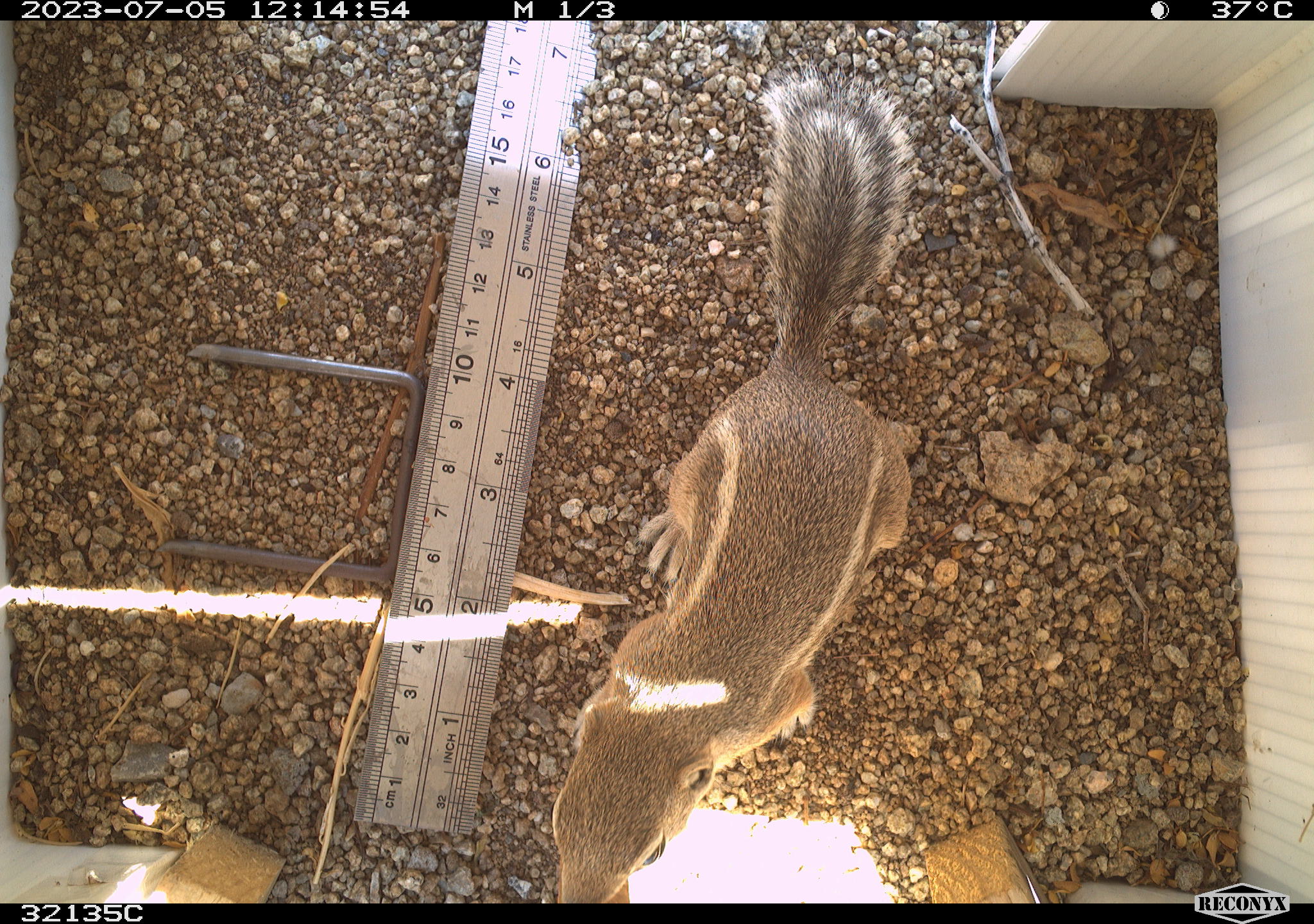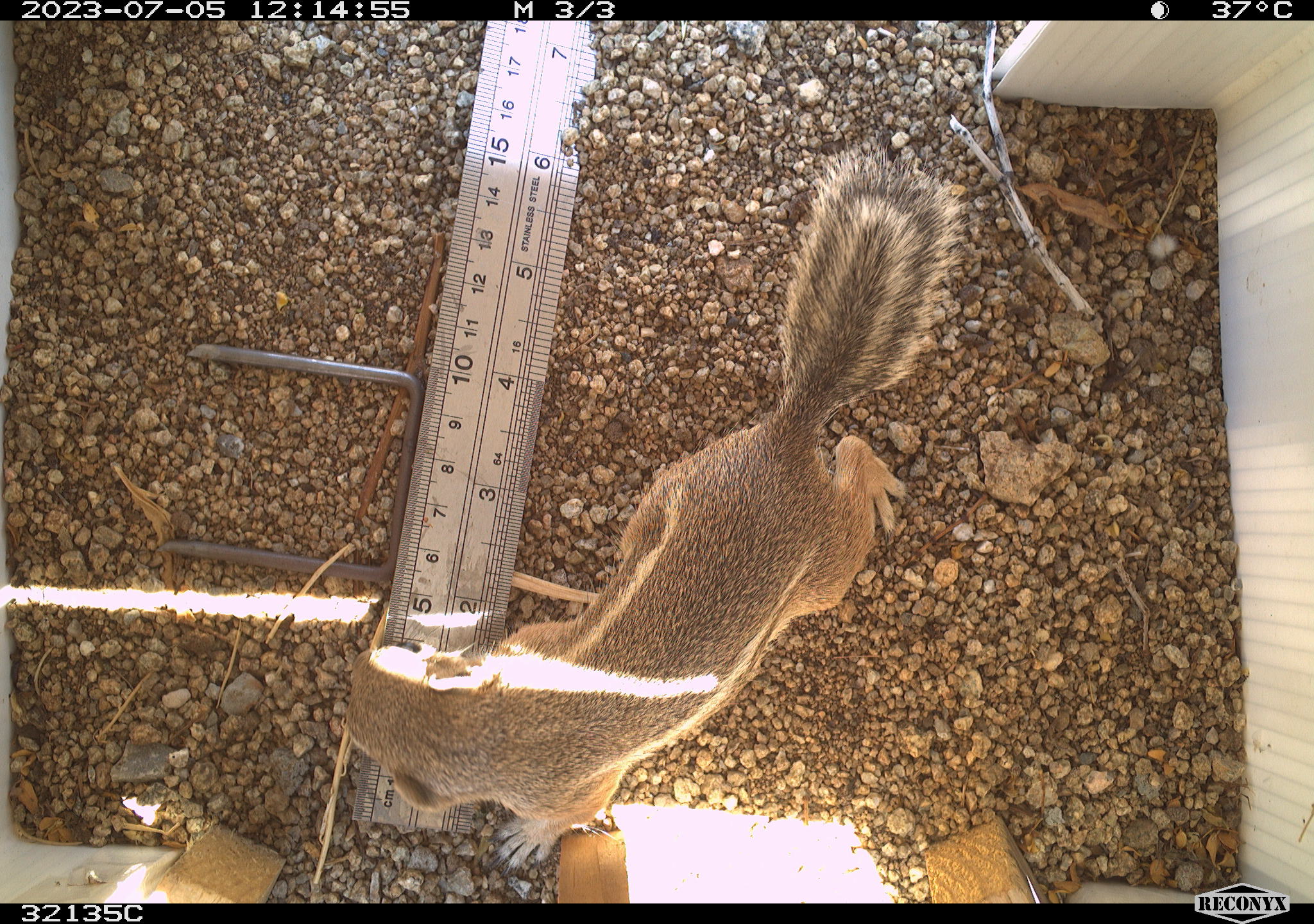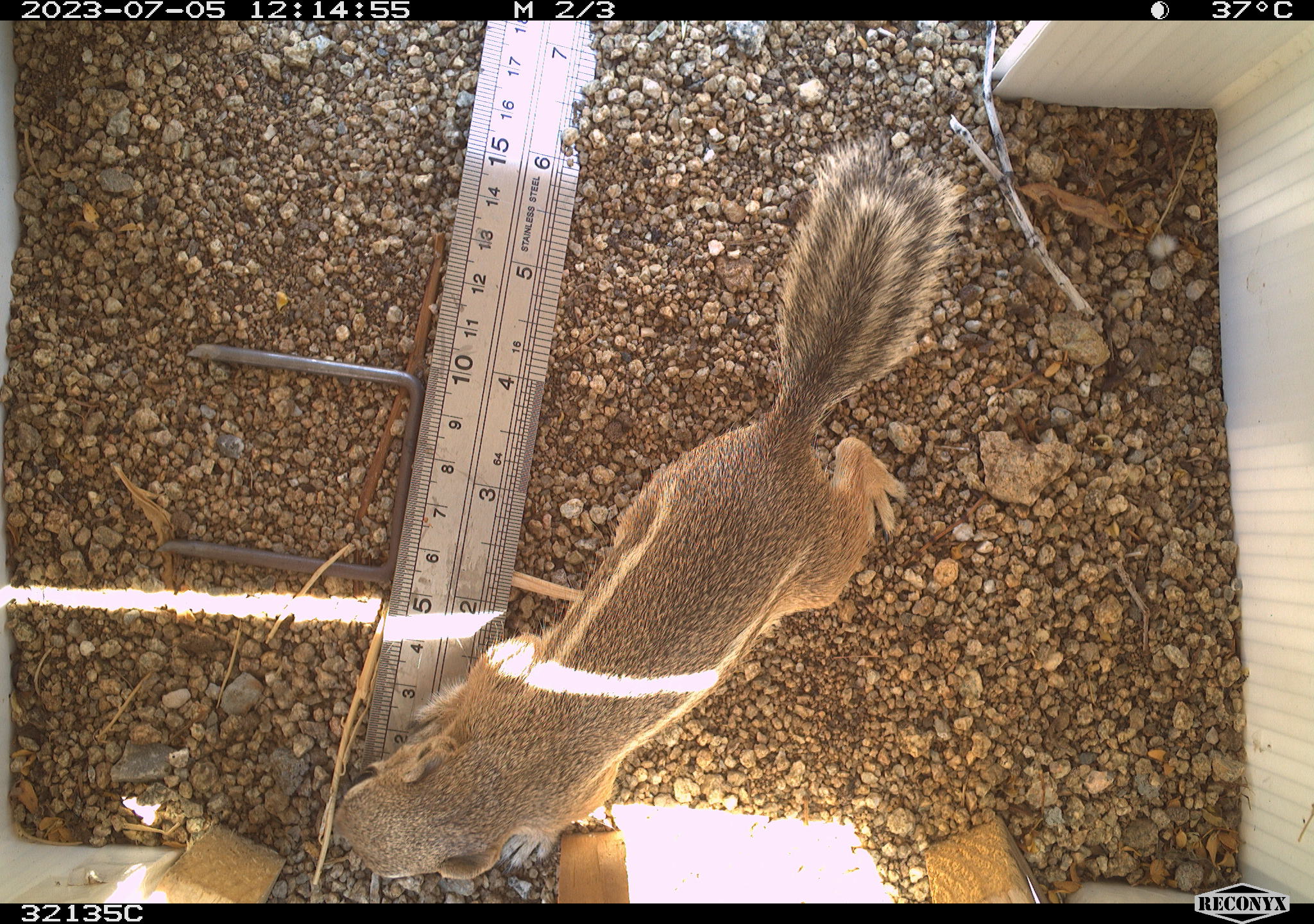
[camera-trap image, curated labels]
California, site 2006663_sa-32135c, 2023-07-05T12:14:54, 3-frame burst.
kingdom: Animalia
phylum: Chordata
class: Mammalia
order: Rodentia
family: Sciuridae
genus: Ammospermophilus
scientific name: Ammospermophilus leucurus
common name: white-tailed antelope squirrel